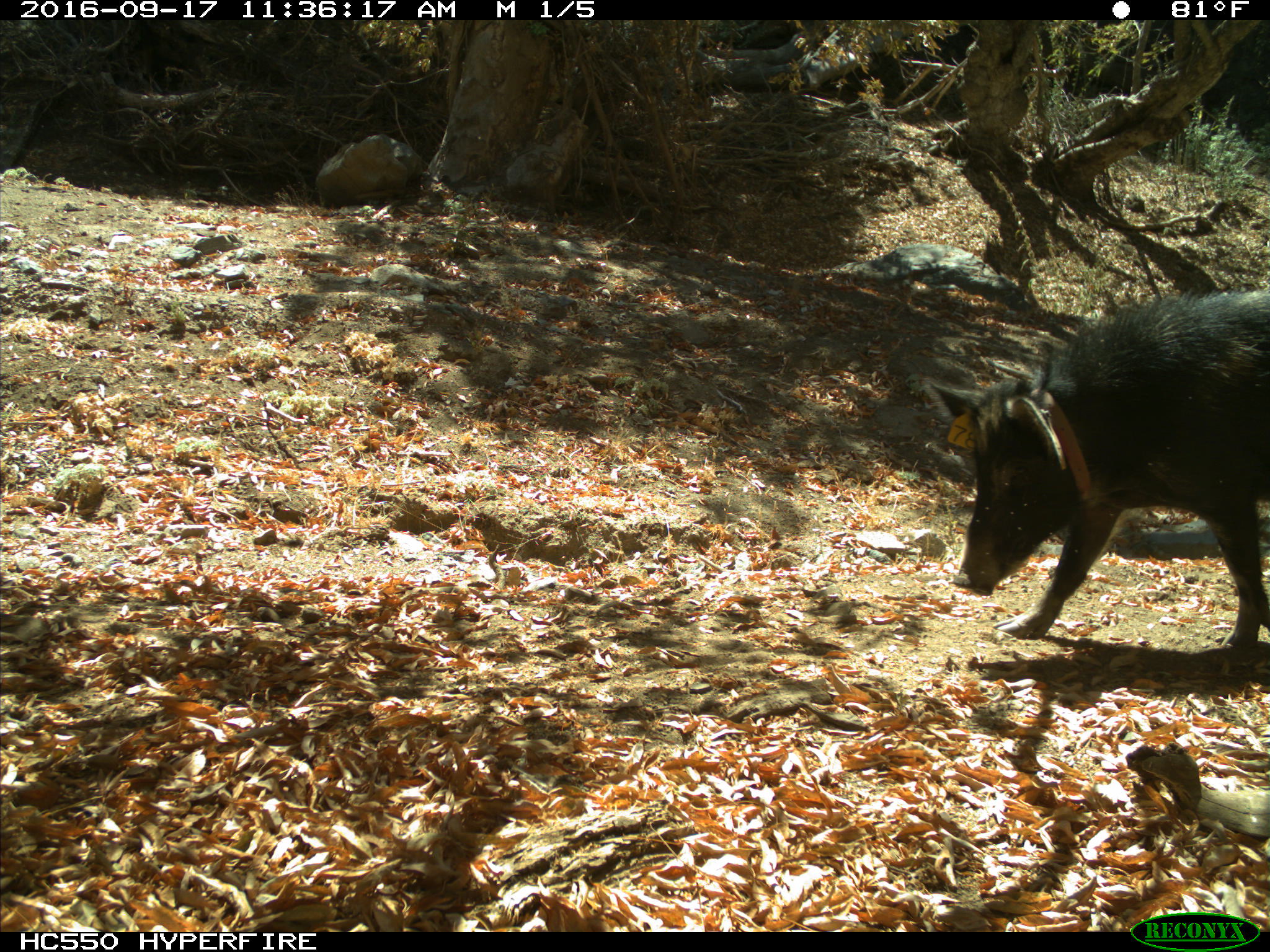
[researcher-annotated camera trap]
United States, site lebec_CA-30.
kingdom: Animalia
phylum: Chordata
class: Mammalia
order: Artiodactyla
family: Suidae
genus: Sus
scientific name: Sus scrofa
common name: wild boar